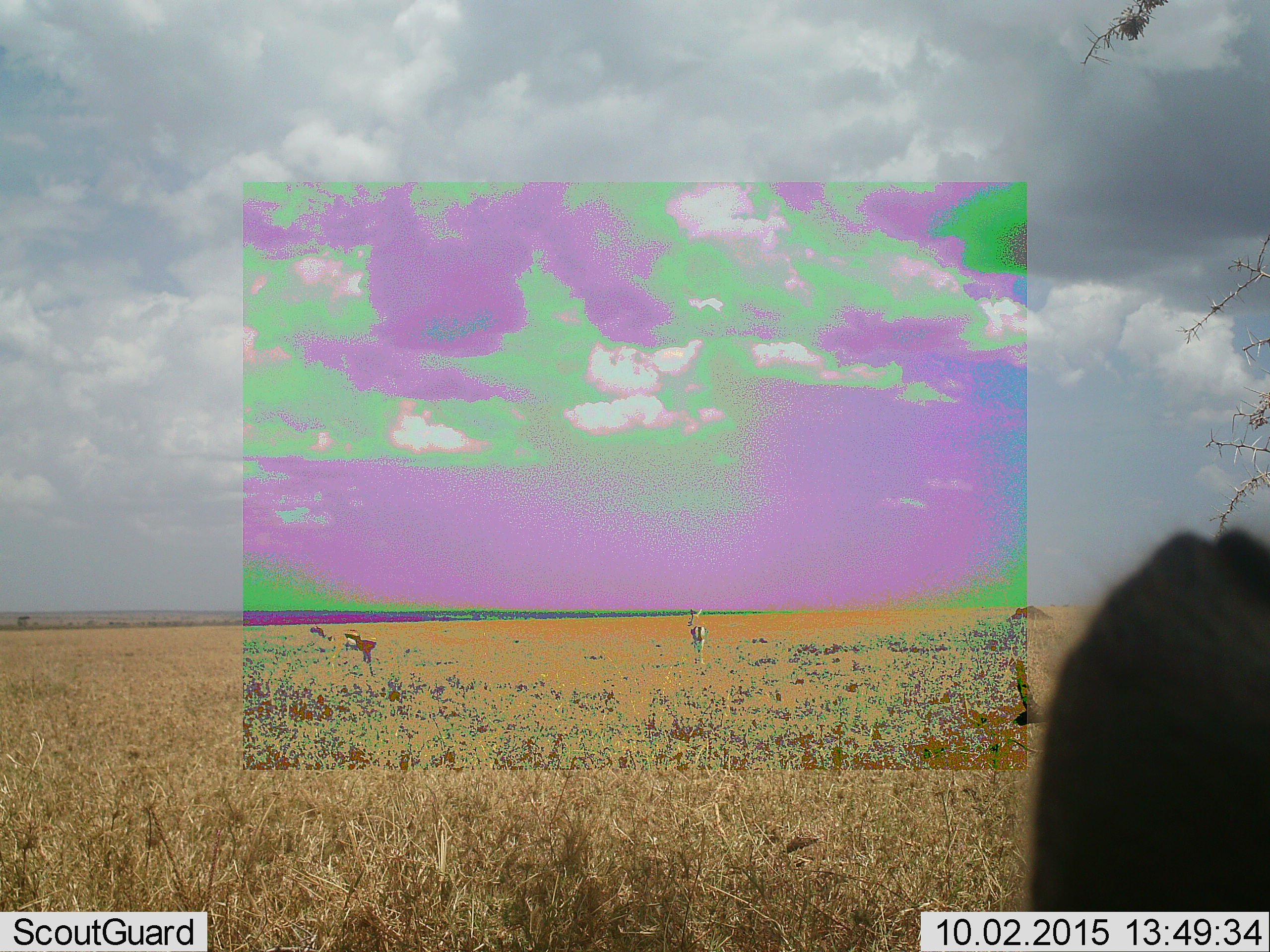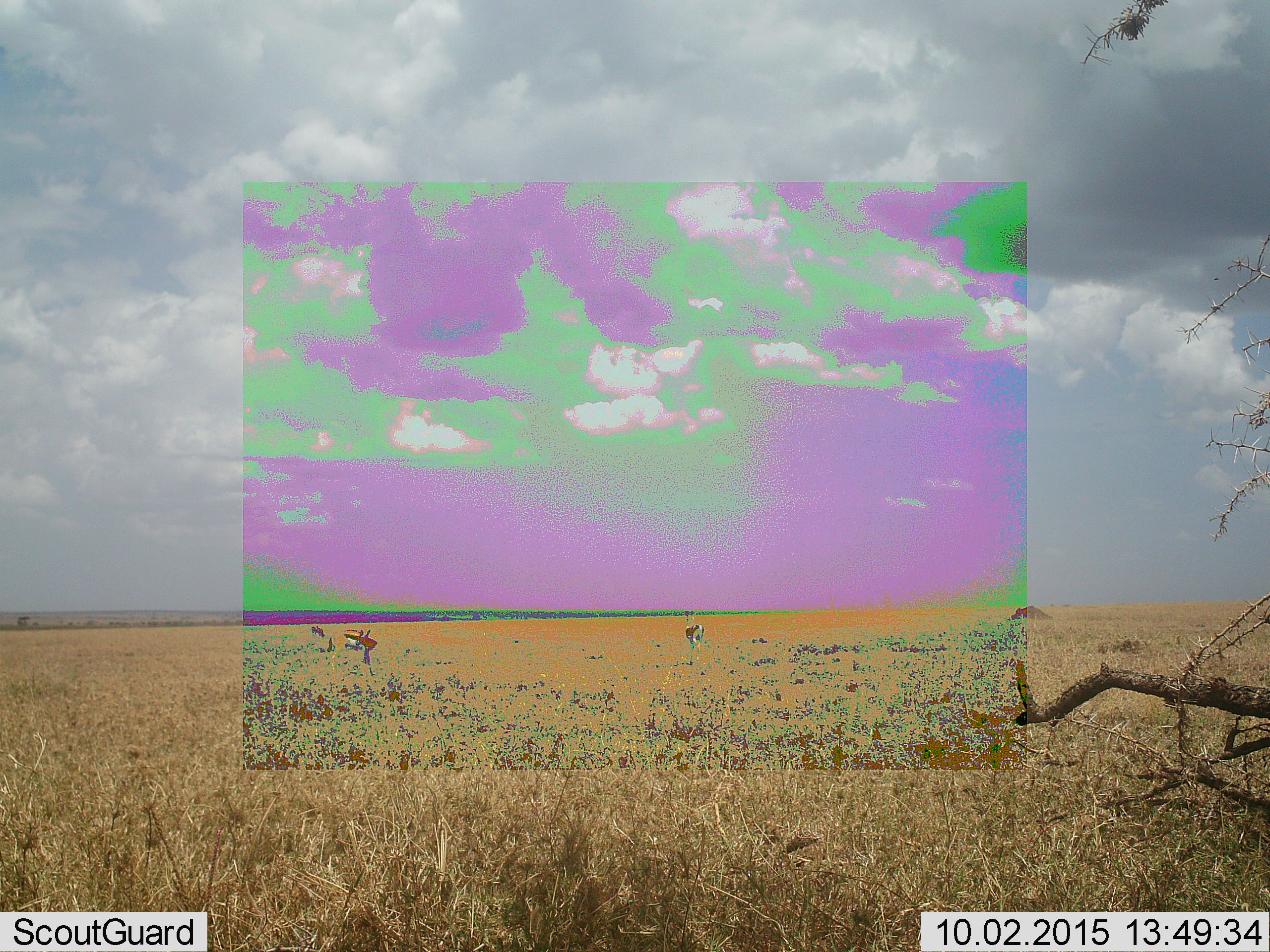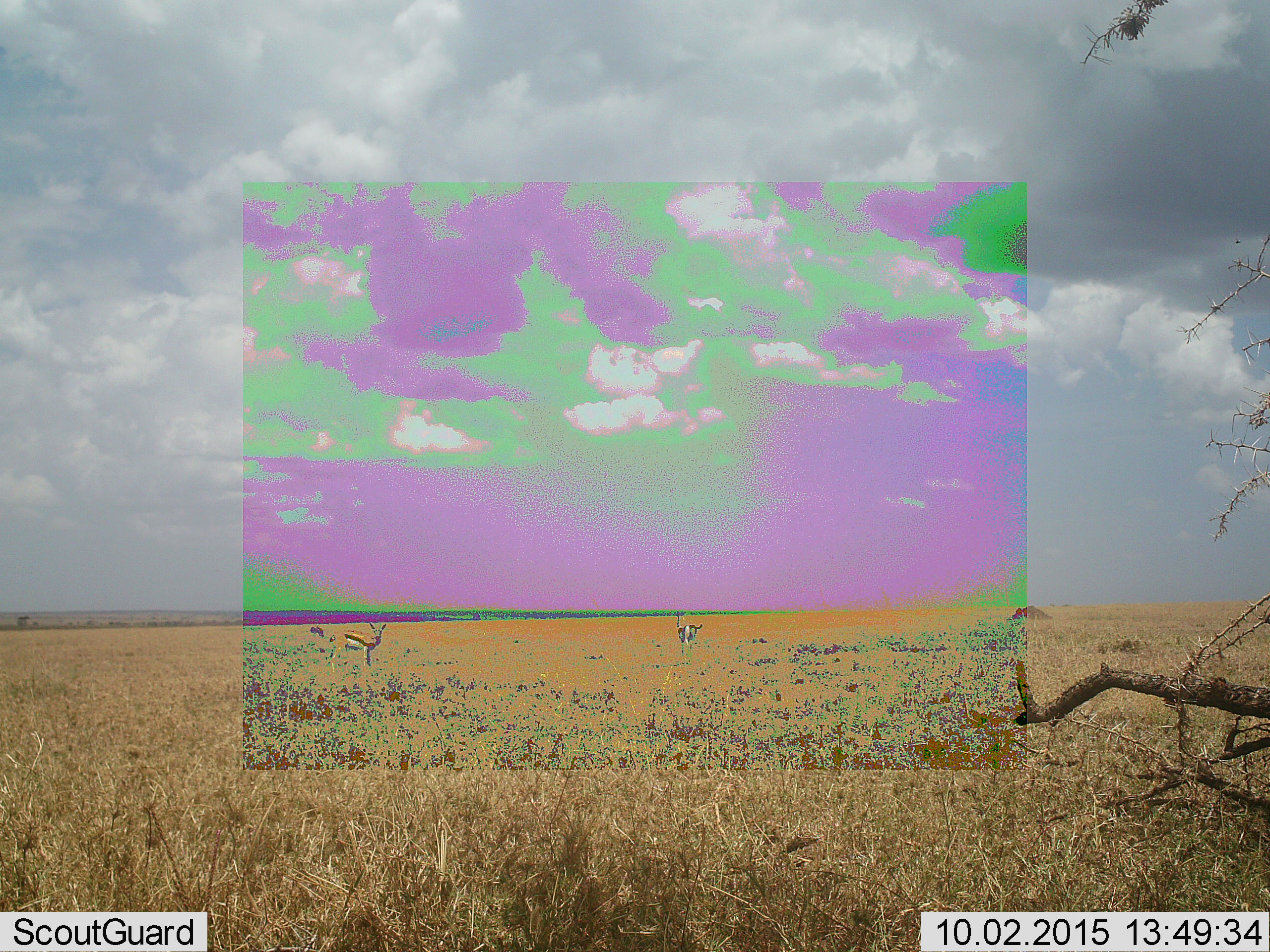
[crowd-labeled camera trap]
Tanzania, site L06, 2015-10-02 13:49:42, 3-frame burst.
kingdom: Animalia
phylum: Chordata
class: Mammalia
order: Artiodactyla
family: Bovidae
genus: Eudorcas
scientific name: Eudorcas thomsonii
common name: thomson's gazelle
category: gazellethomsons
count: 4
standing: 70%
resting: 0%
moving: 70%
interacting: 0%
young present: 0%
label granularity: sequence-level